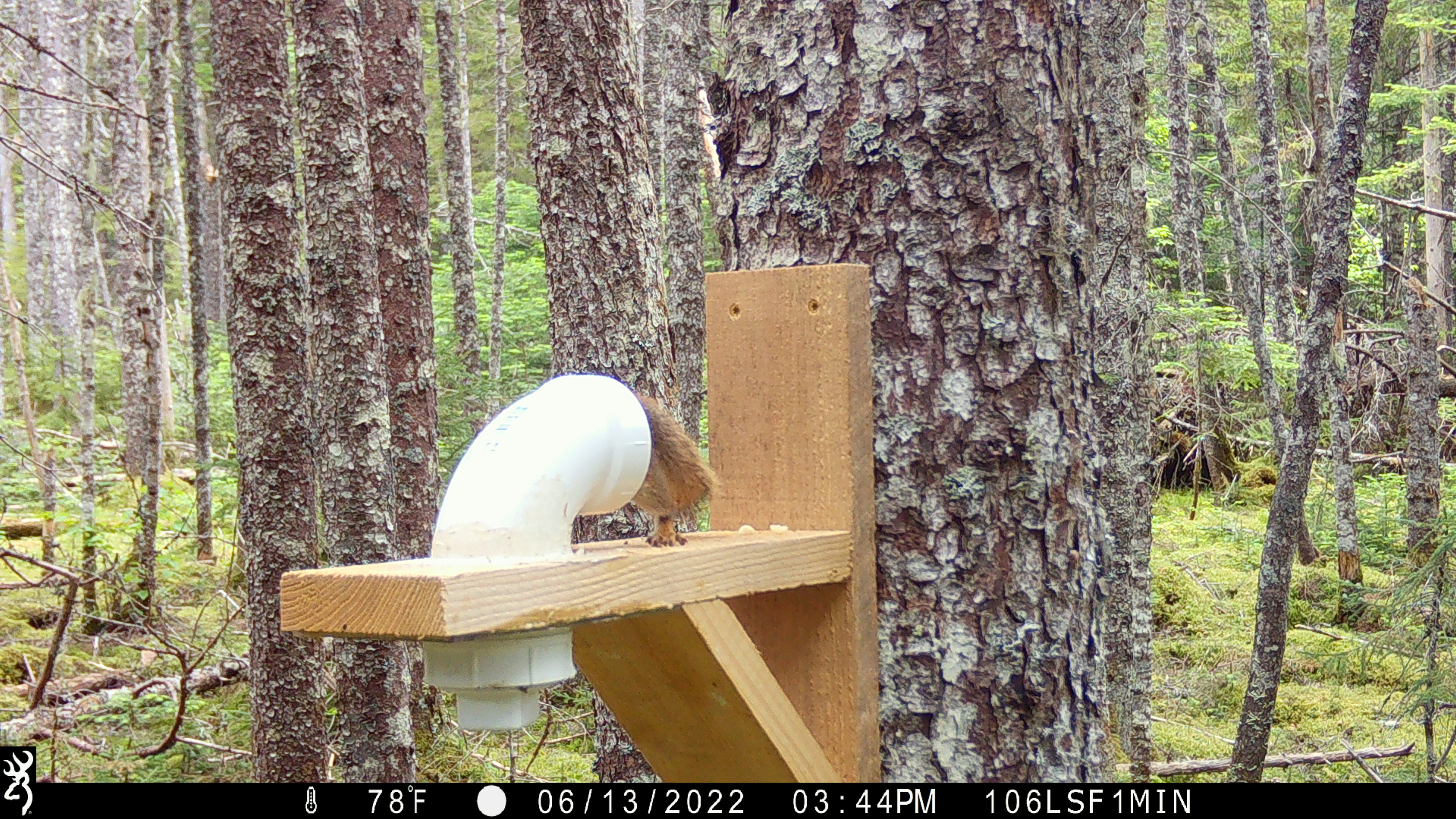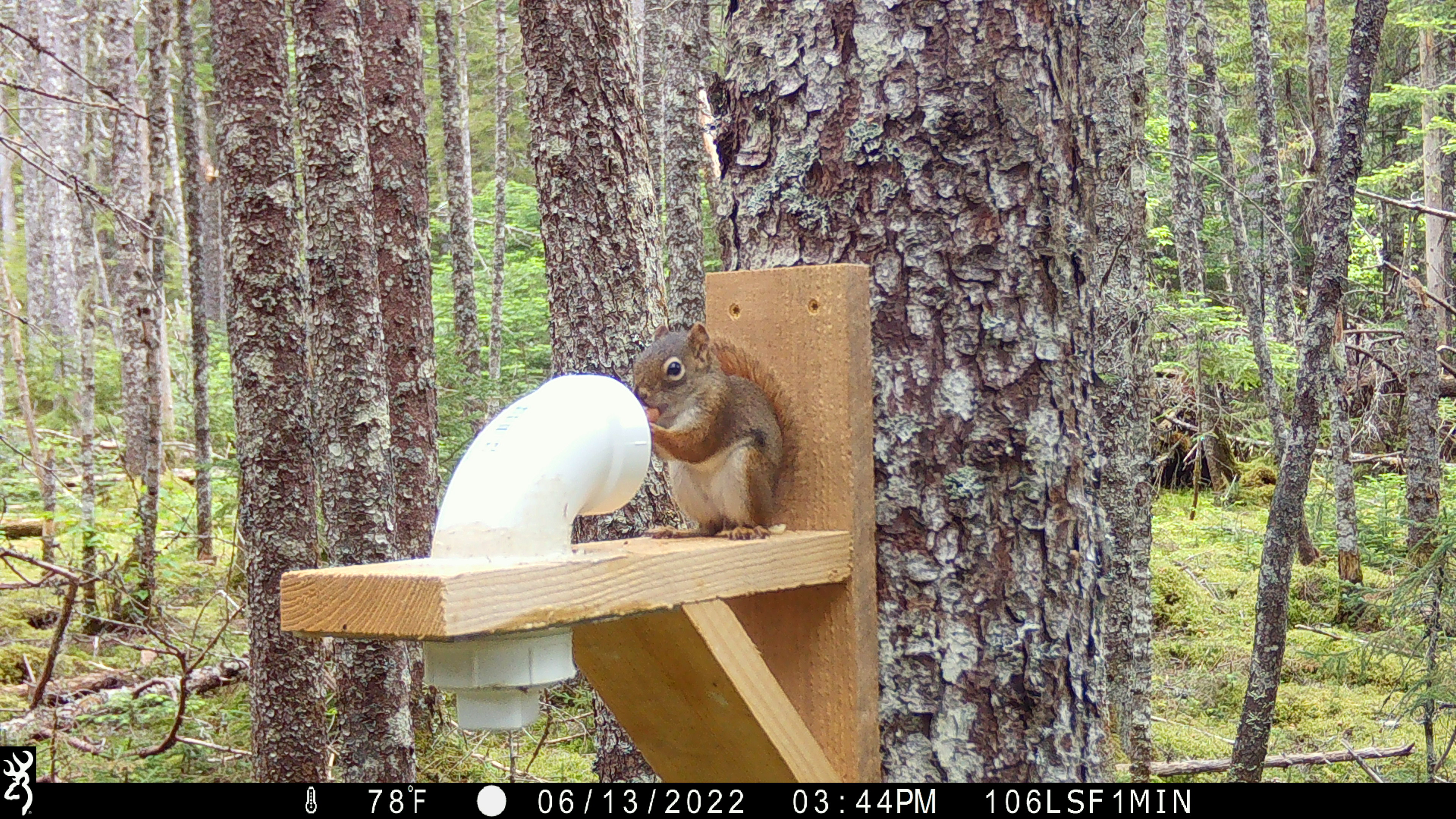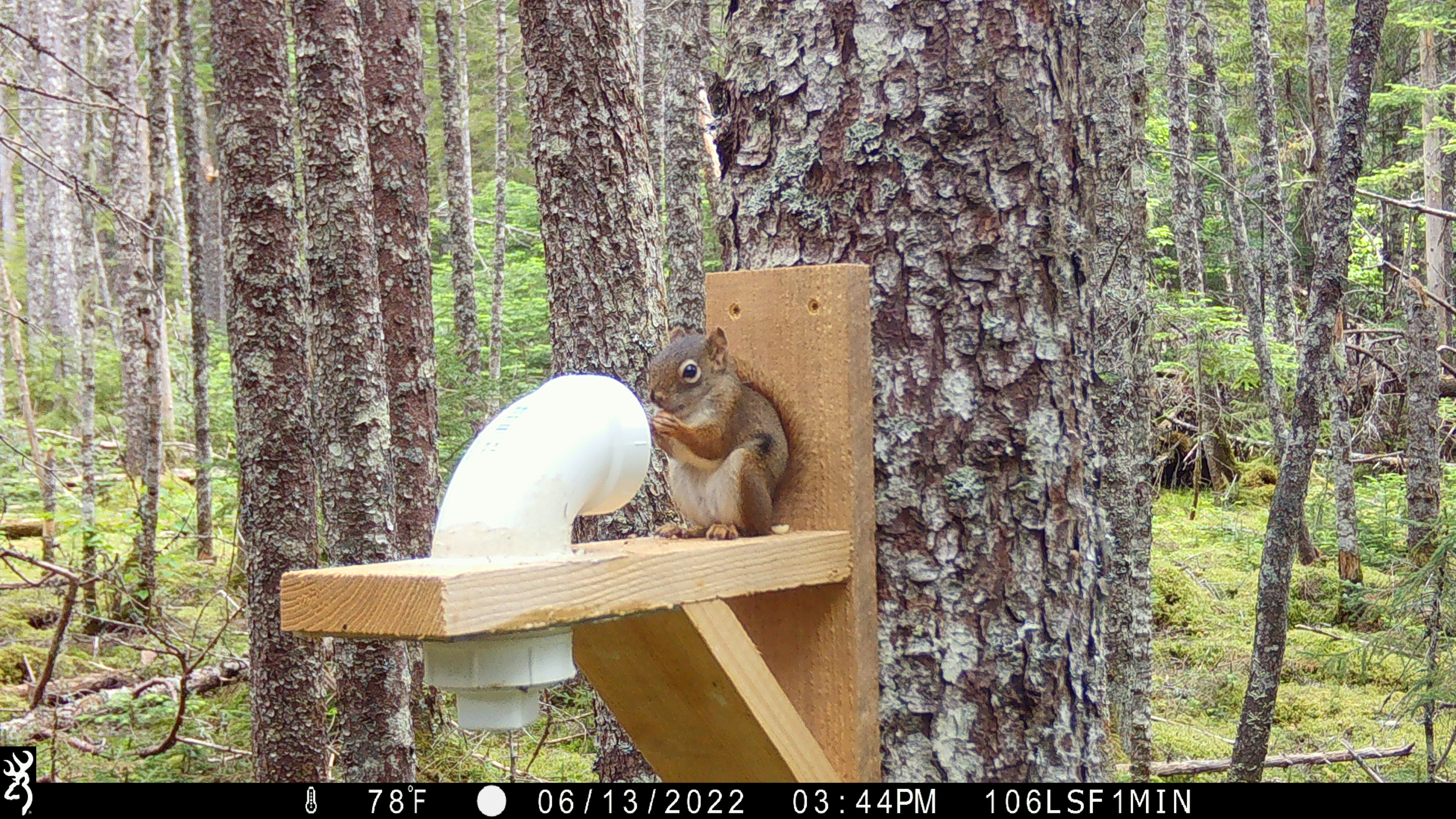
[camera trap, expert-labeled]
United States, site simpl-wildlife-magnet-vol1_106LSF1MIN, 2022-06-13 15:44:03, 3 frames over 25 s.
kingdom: Animalia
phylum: Chordata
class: Mammalia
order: Rodentia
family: Sciuridae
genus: Tamiasciurus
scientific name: Tamiasciurus hudsonicus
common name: red squirrel